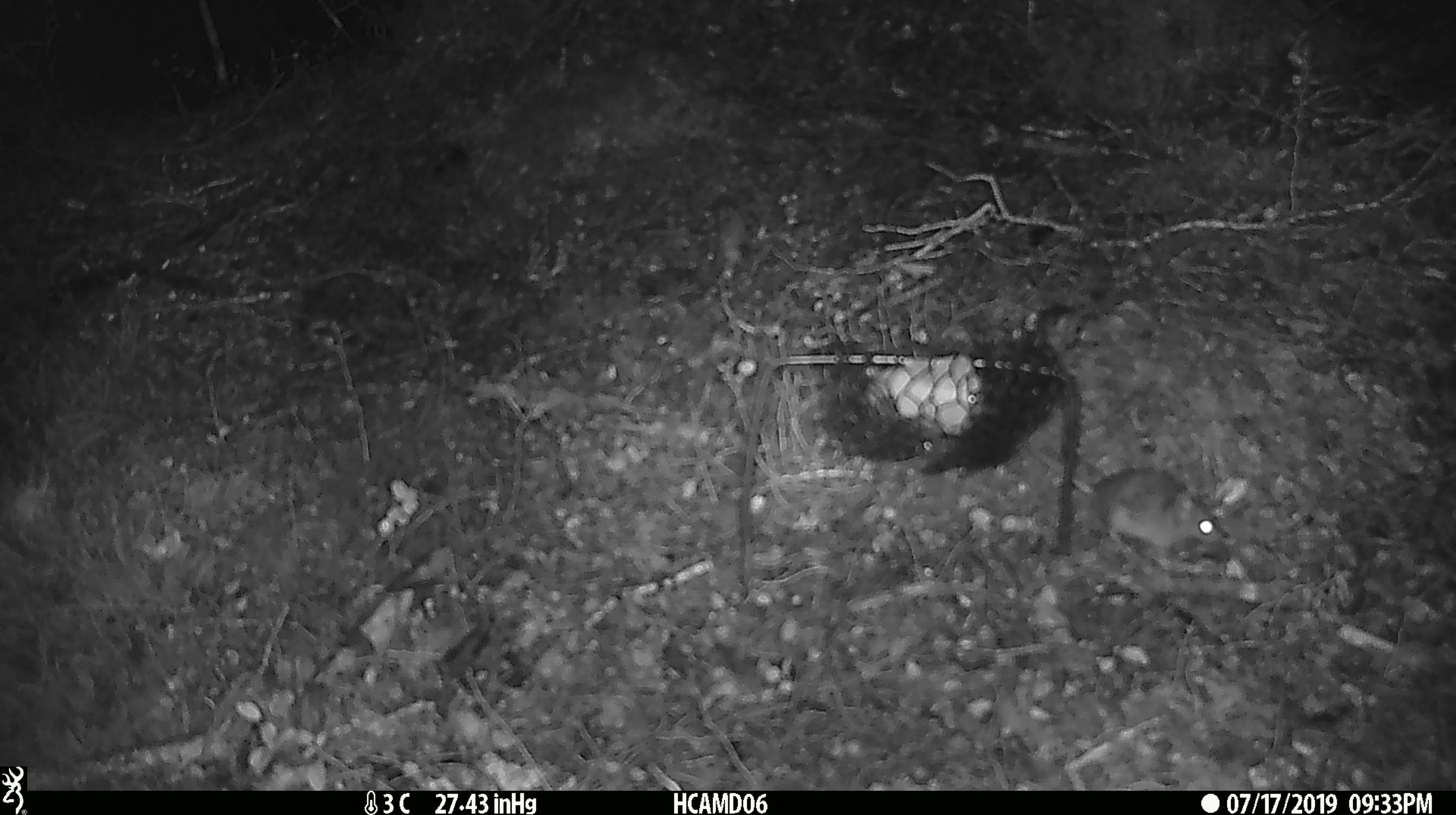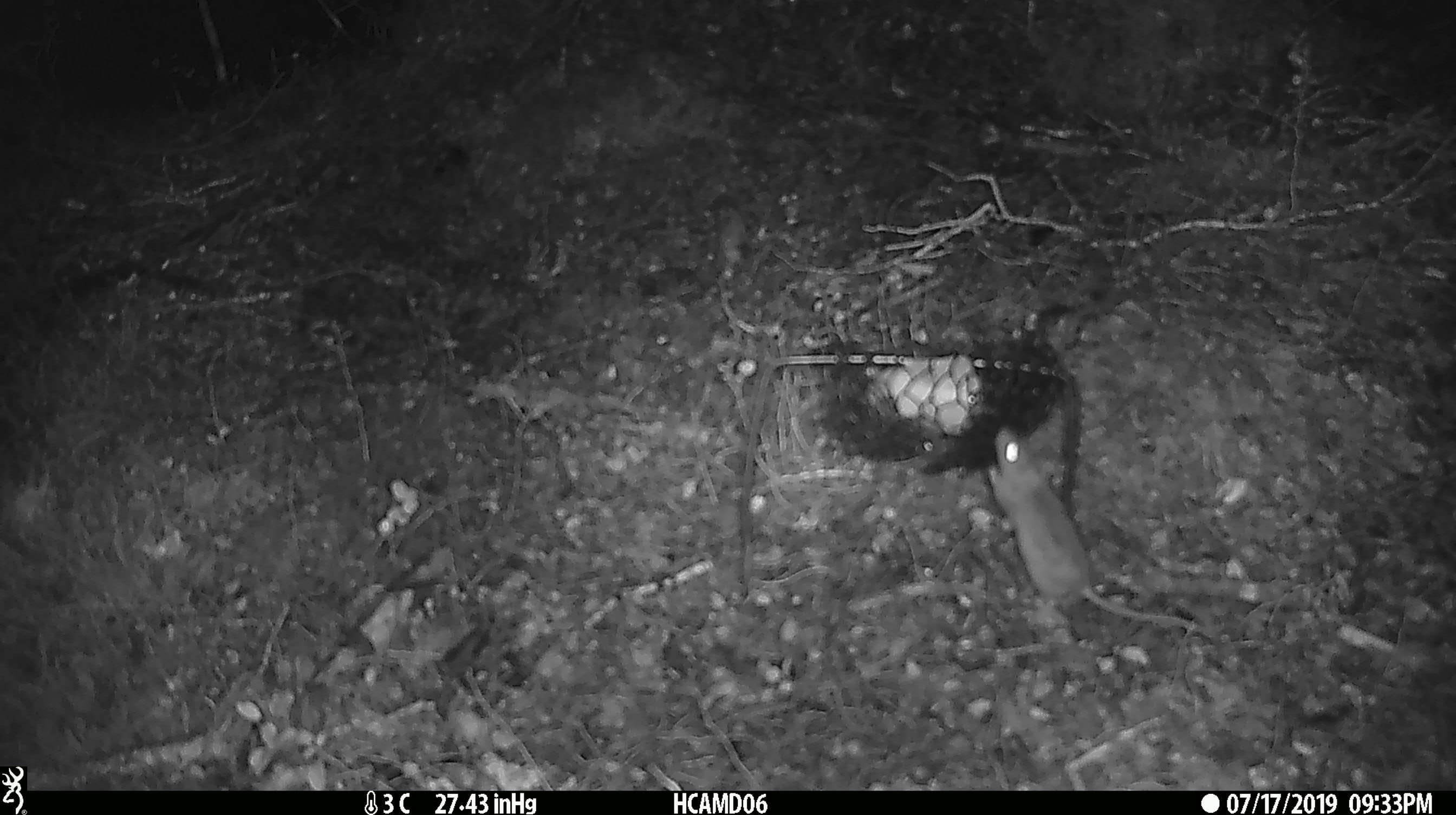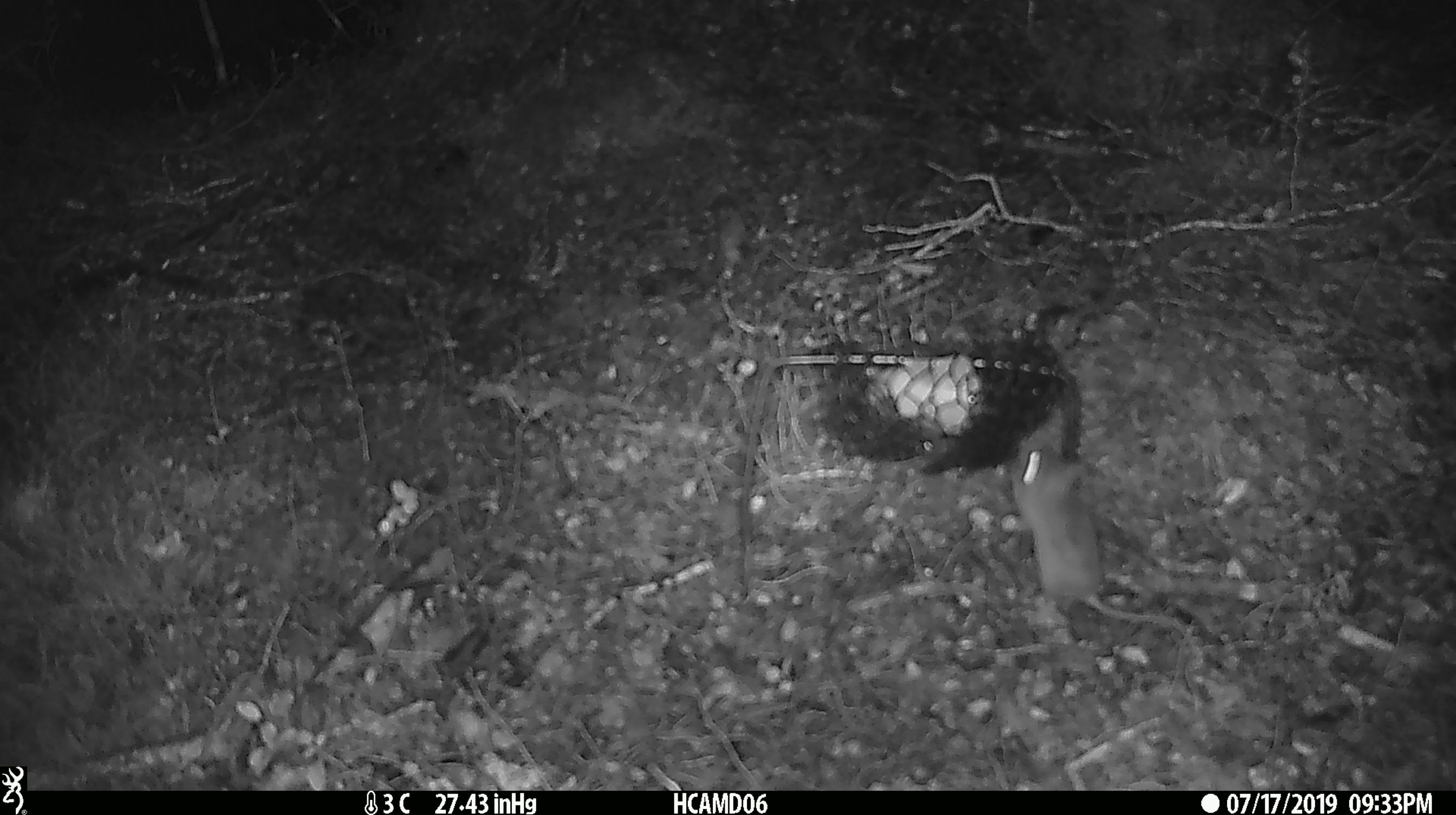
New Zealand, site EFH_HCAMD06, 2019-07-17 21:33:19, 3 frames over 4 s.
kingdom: Animalia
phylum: Chordata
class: Mammalia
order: Rodentia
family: Muridae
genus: Mus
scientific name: Mus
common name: mouse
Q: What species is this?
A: Mouse (Mus).